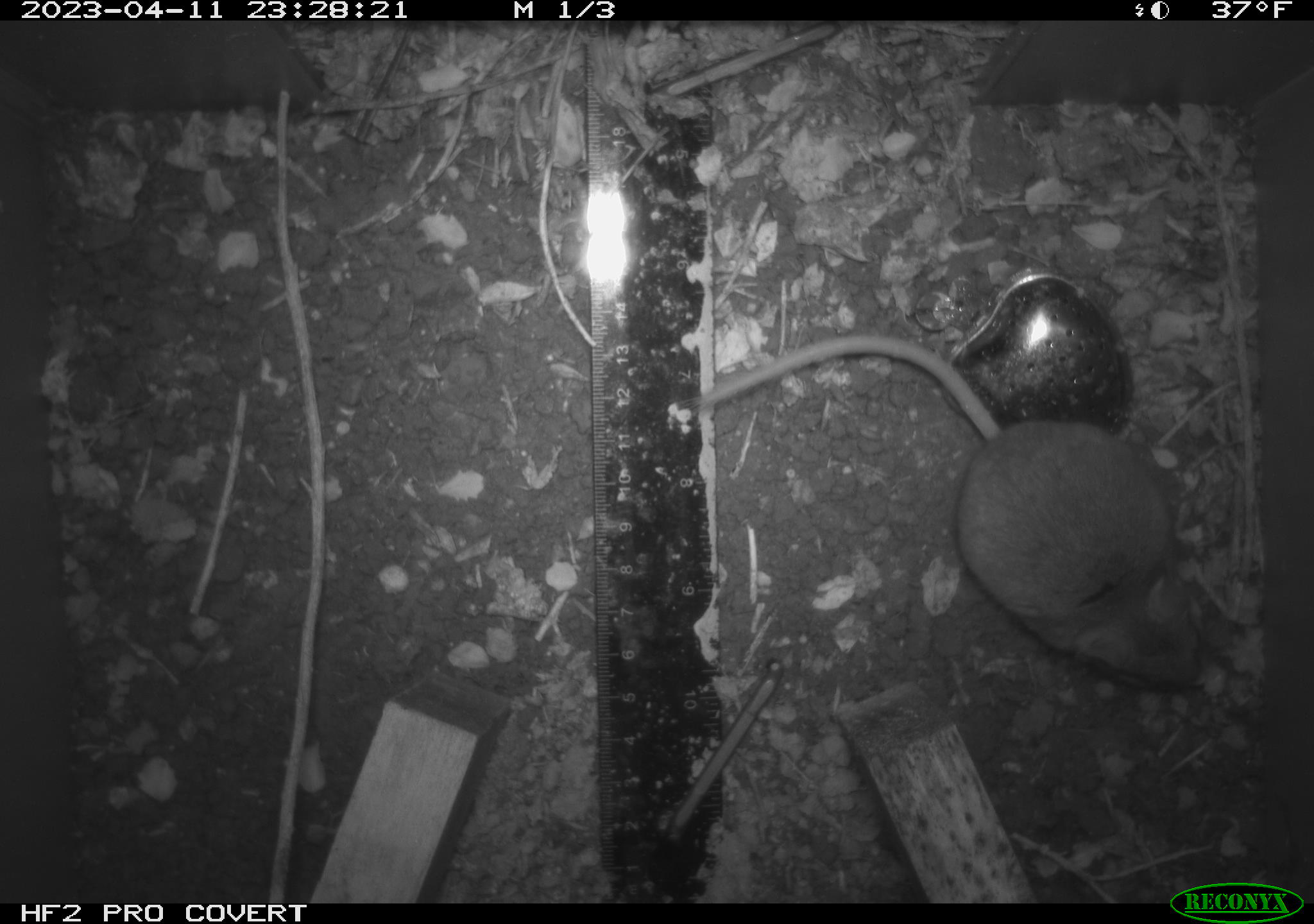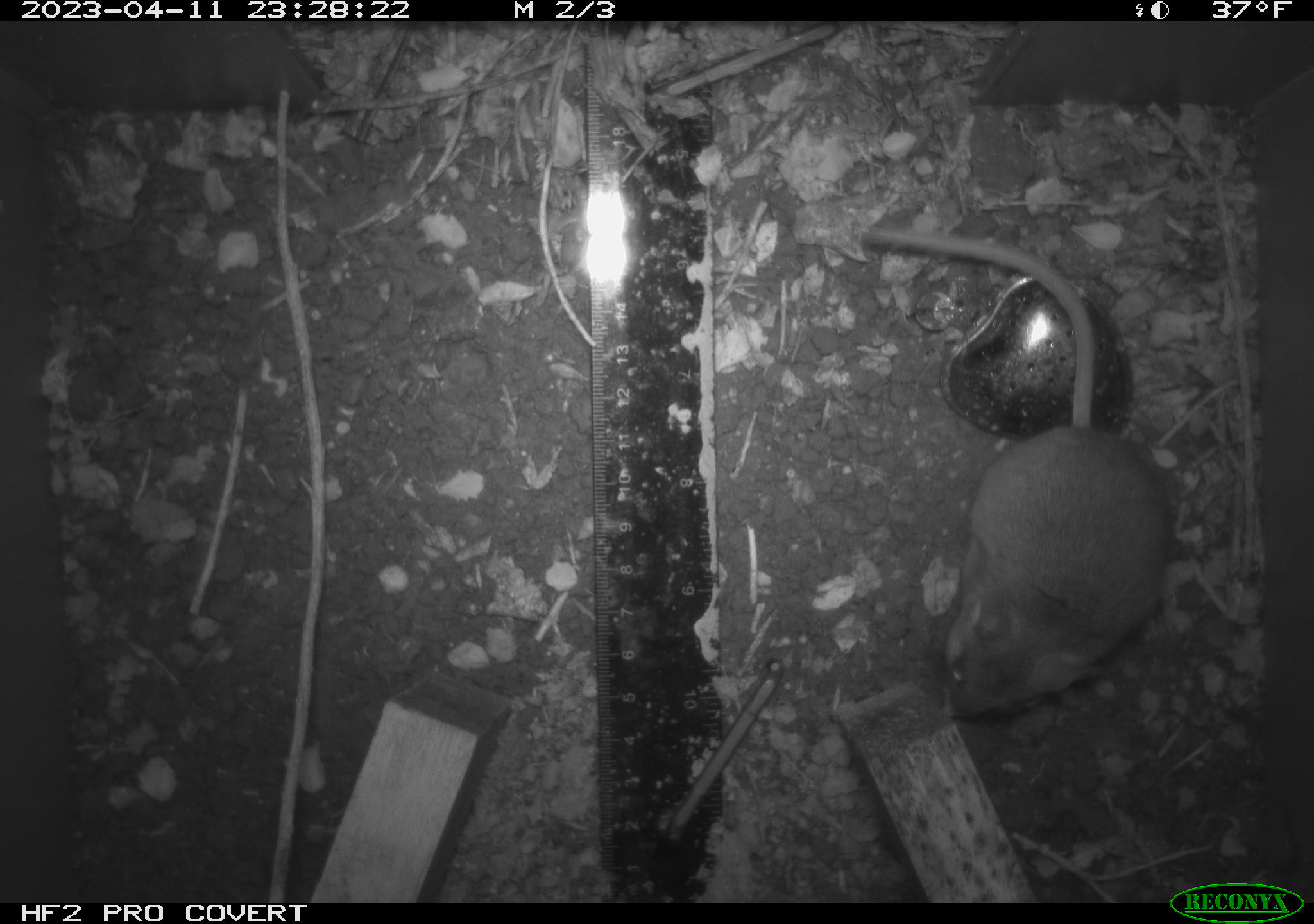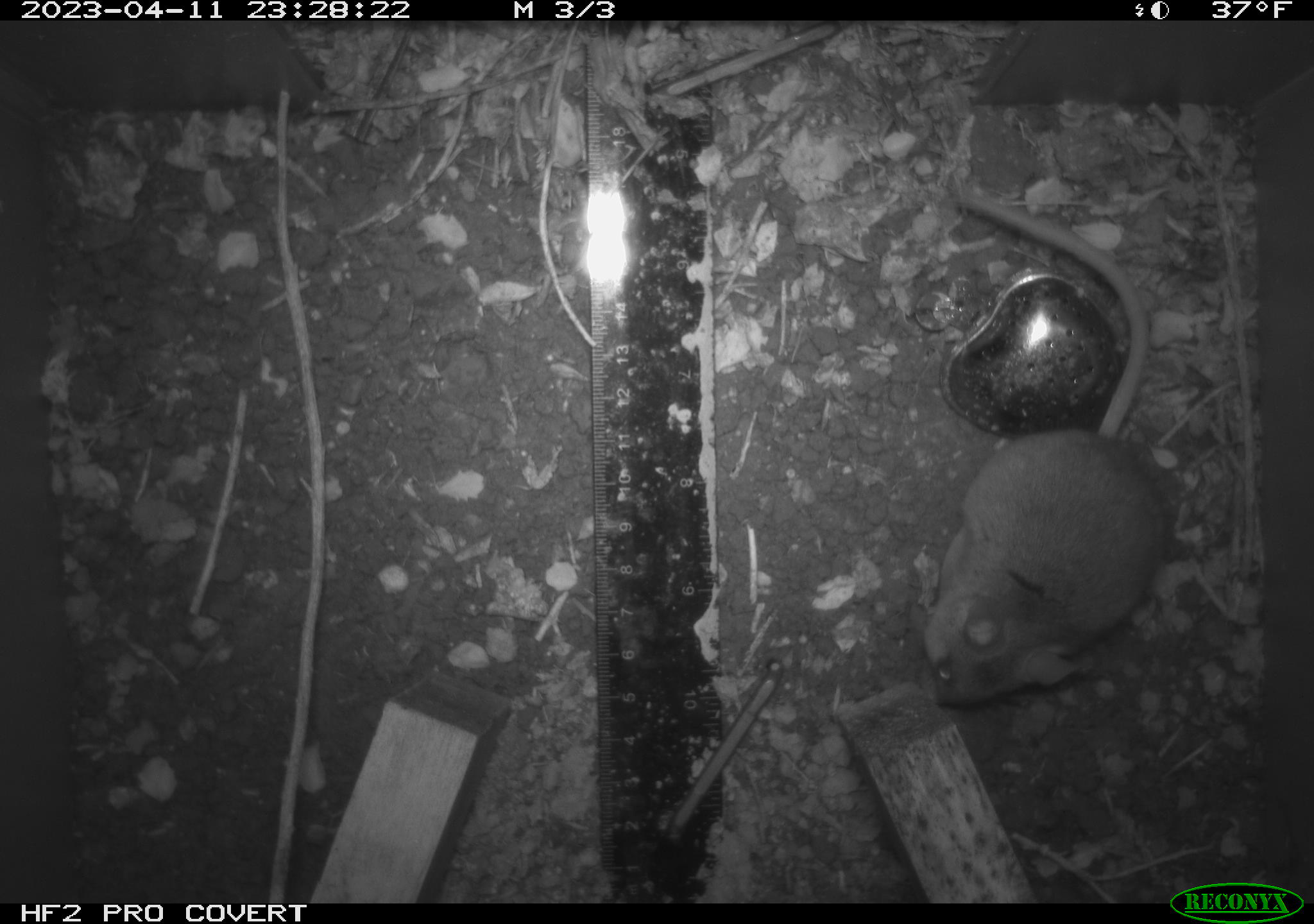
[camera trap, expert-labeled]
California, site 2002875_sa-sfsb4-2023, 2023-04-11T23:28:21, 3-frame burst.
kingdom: Animalia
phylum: Chordata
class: Mammalia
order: Rodentia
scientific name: Rodentia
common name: mouse species